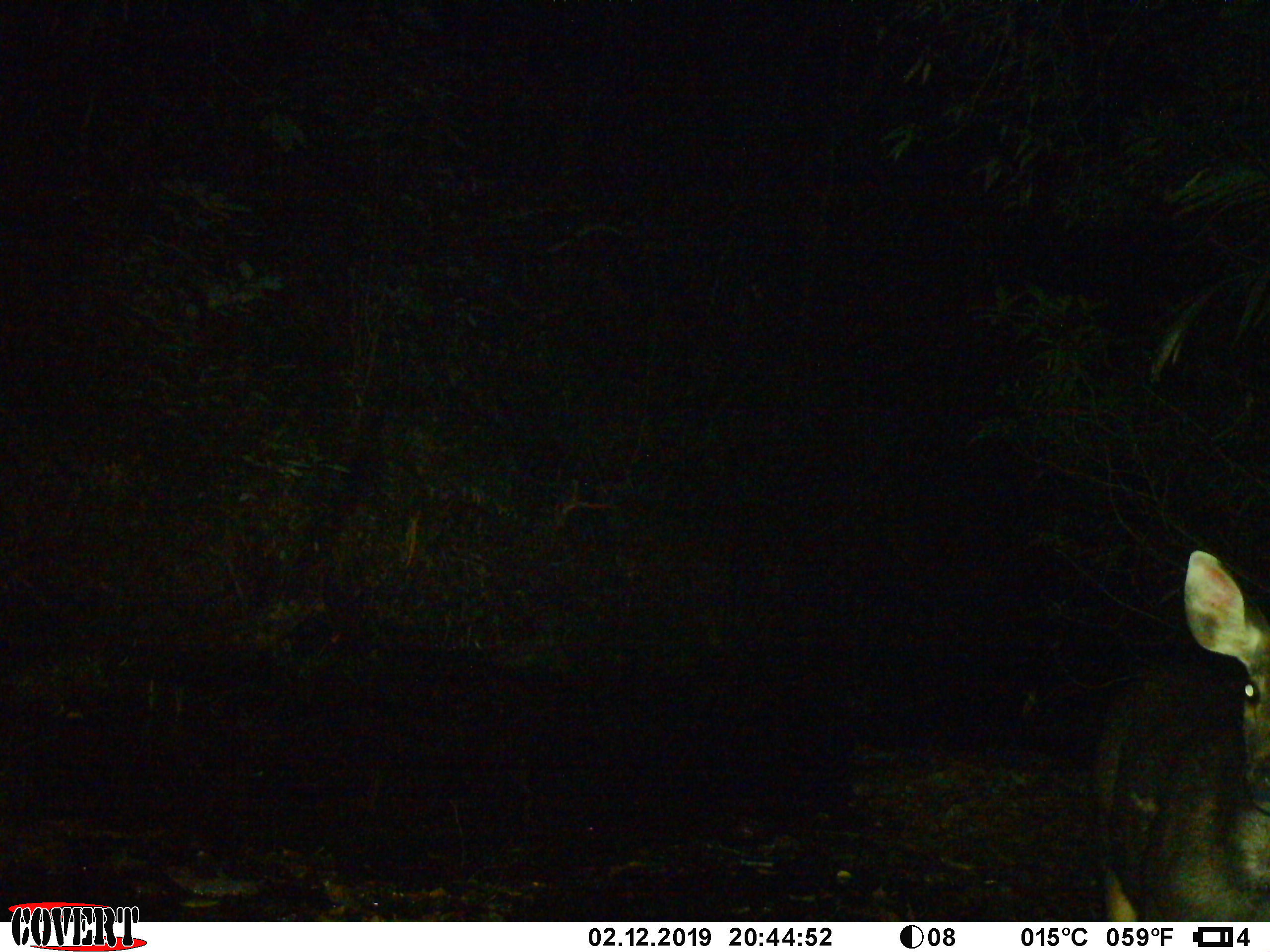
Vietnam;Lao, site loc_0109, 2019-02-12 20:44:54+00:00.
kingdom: Animalia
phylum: Chordata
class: Mammalia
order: Artiodactyla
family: Cervidae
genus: Rusa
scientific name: Rusa unicolor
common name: sambar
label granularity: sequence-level